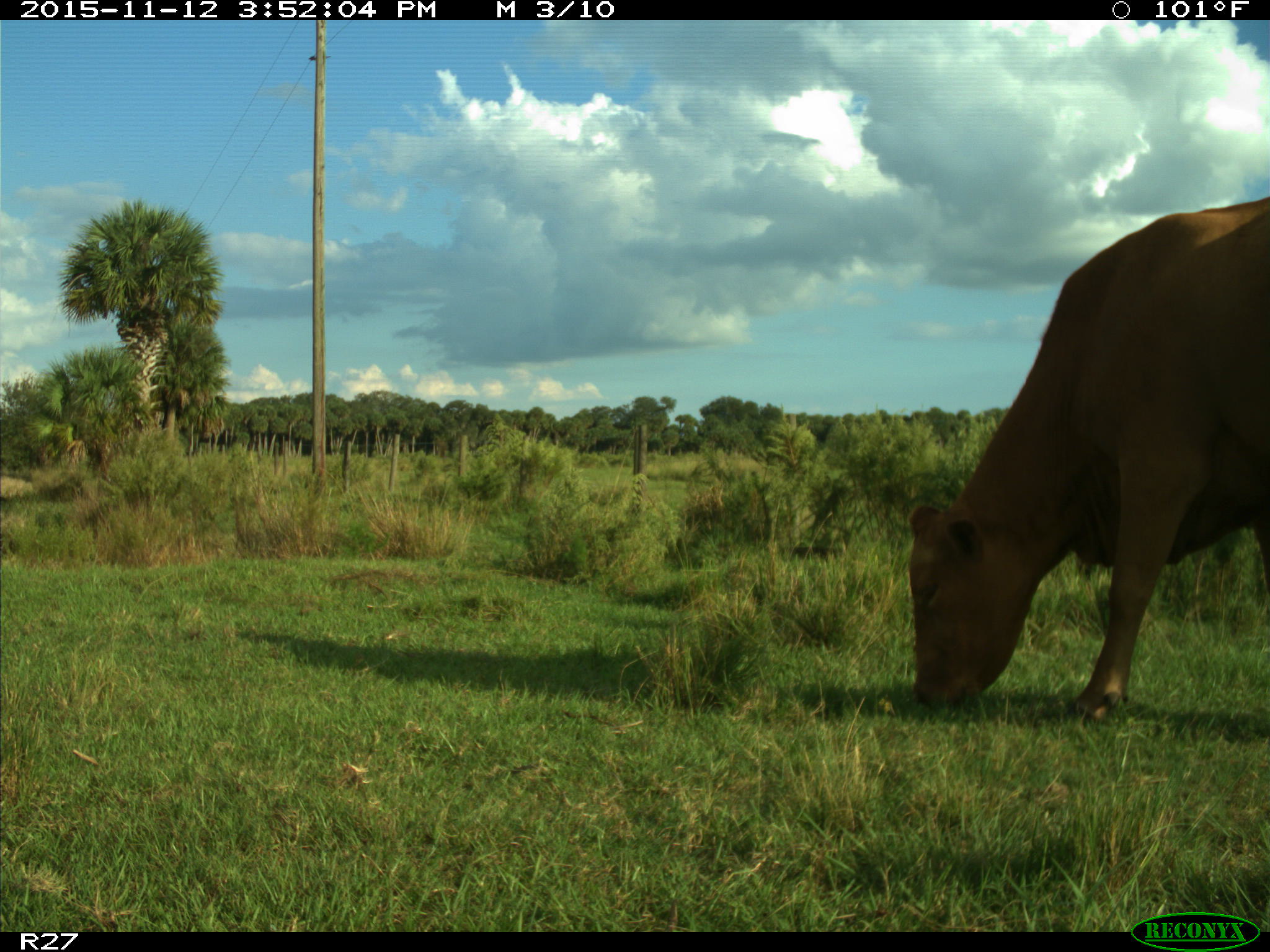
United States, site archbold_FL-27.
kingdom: Animalia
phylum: Chordata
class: Mammalia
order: Artiodactyla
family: Bovidae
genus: Bos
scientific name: Bos taurus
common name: domestic cow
Bos taurus (domestic cow).